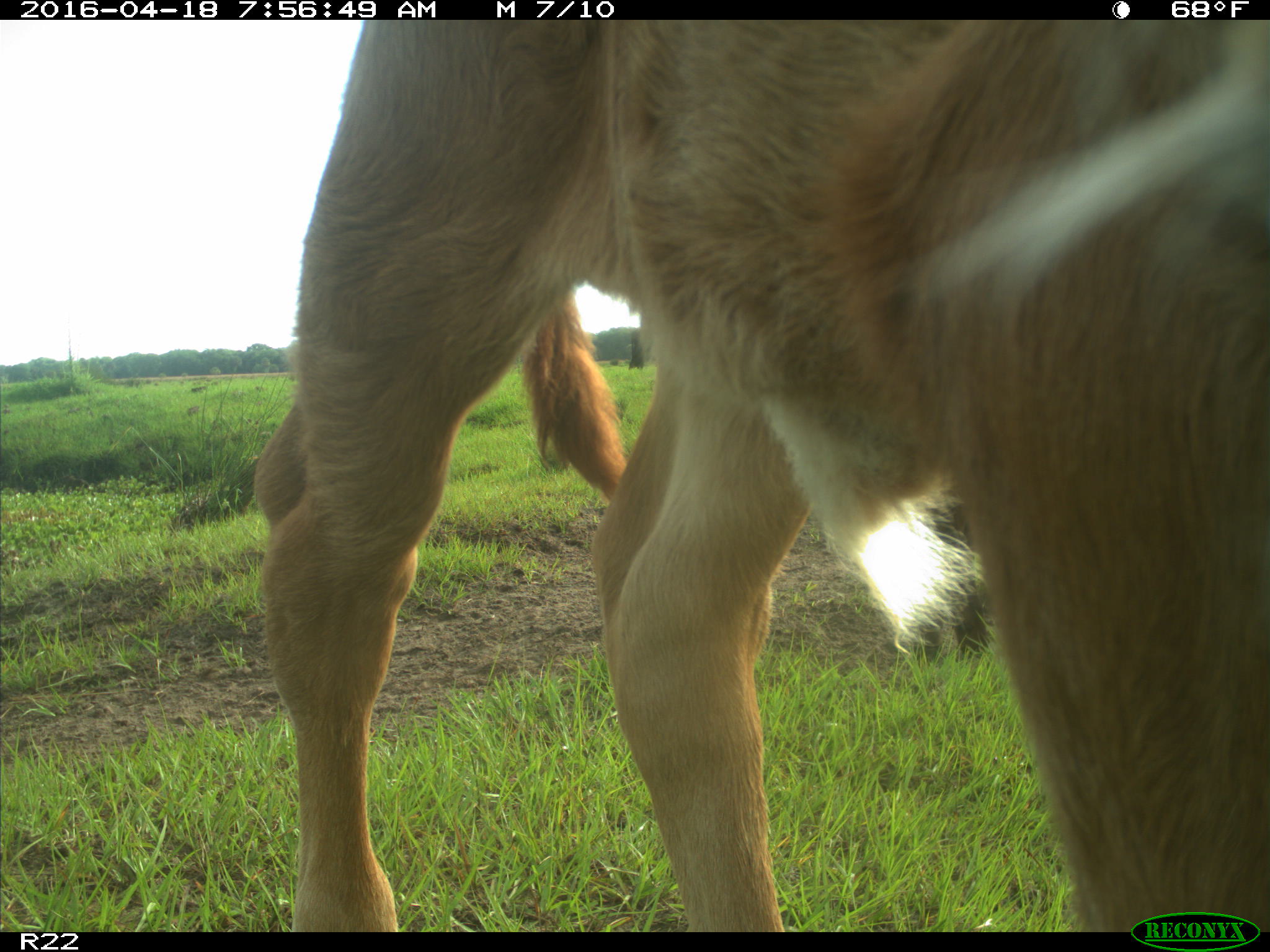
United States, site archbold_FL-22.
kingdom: Animalia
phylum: Chordata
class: Mammalia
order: Artiodactyla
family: Bovidae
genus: Bos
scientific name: Bos taurus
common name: domestic cow